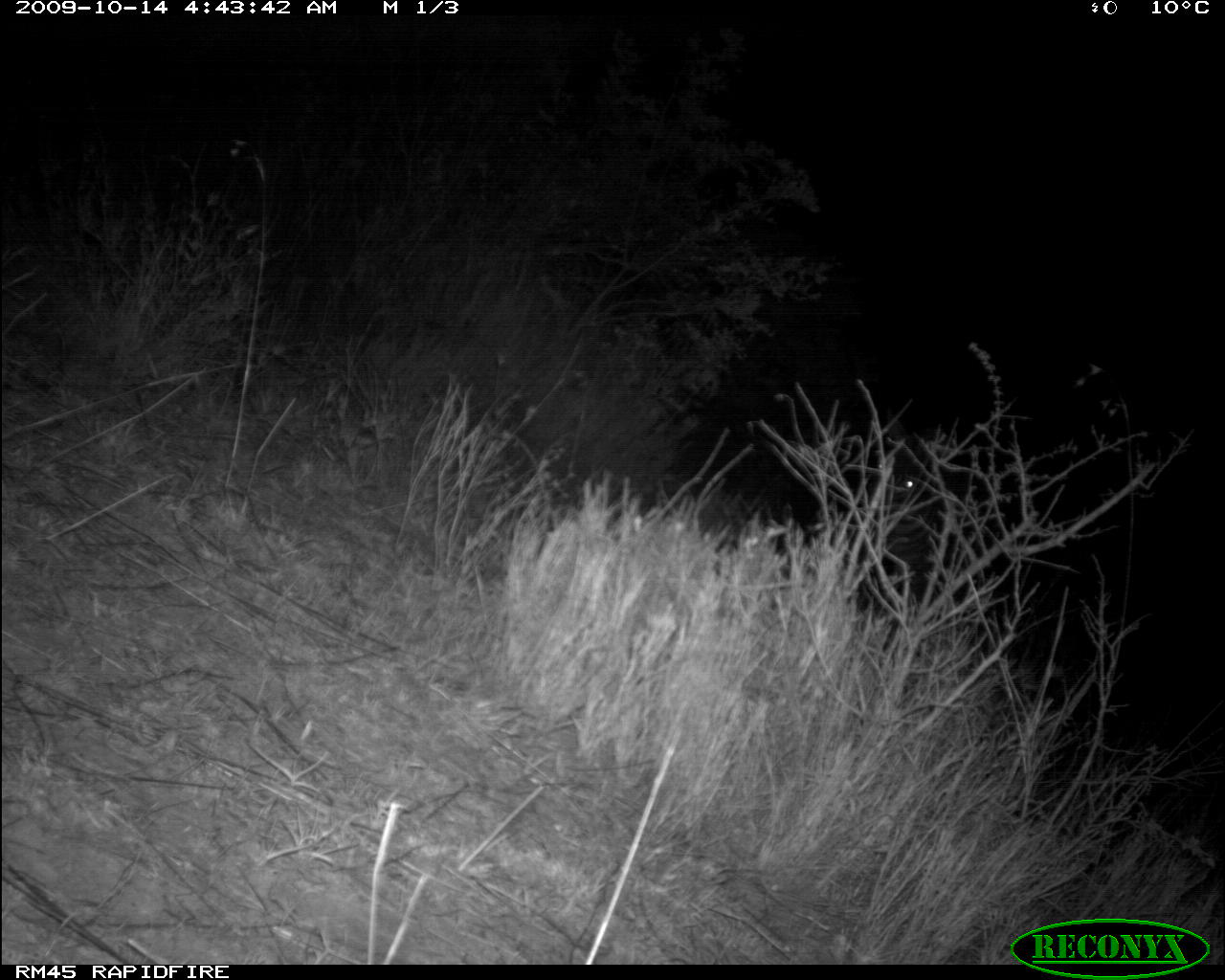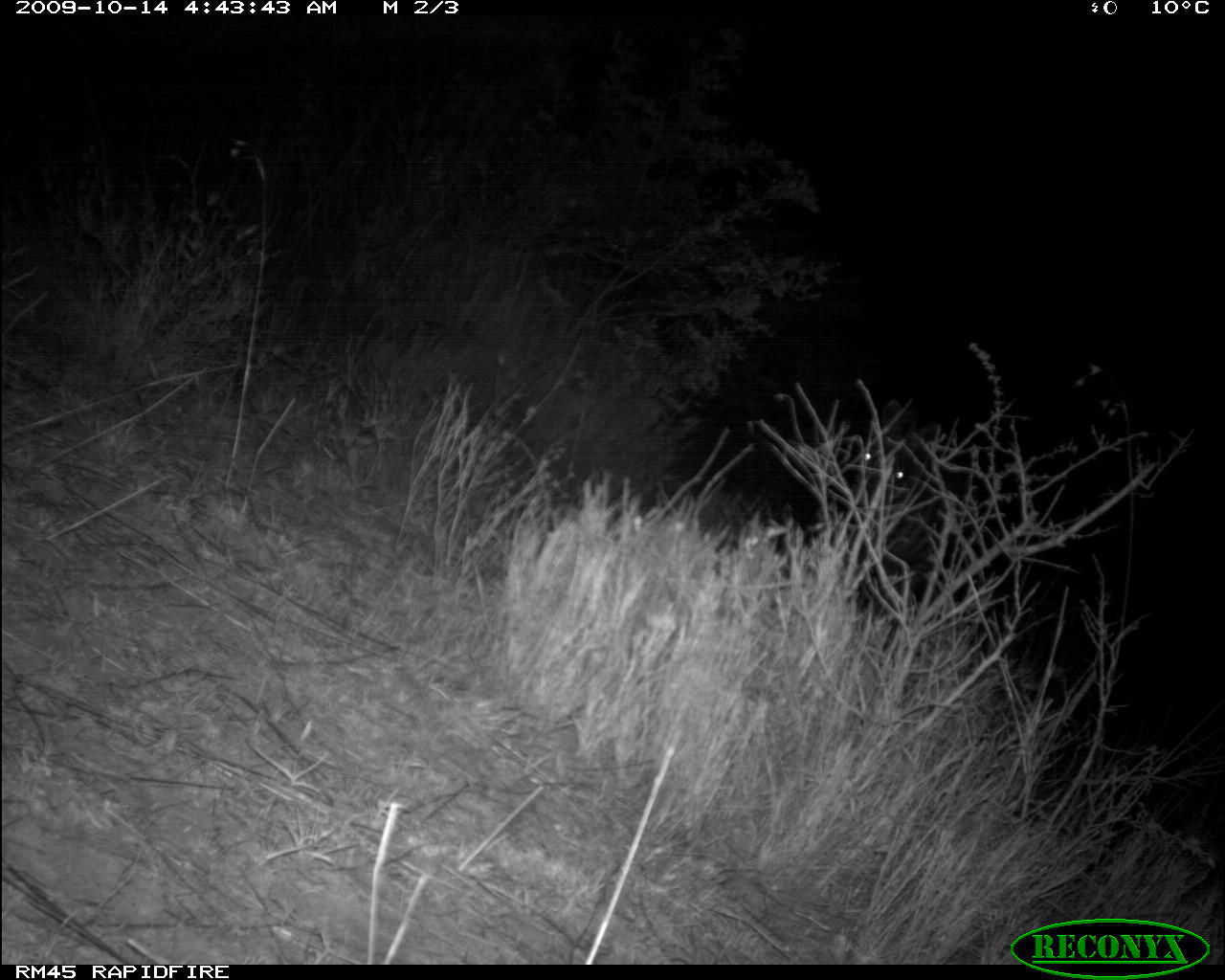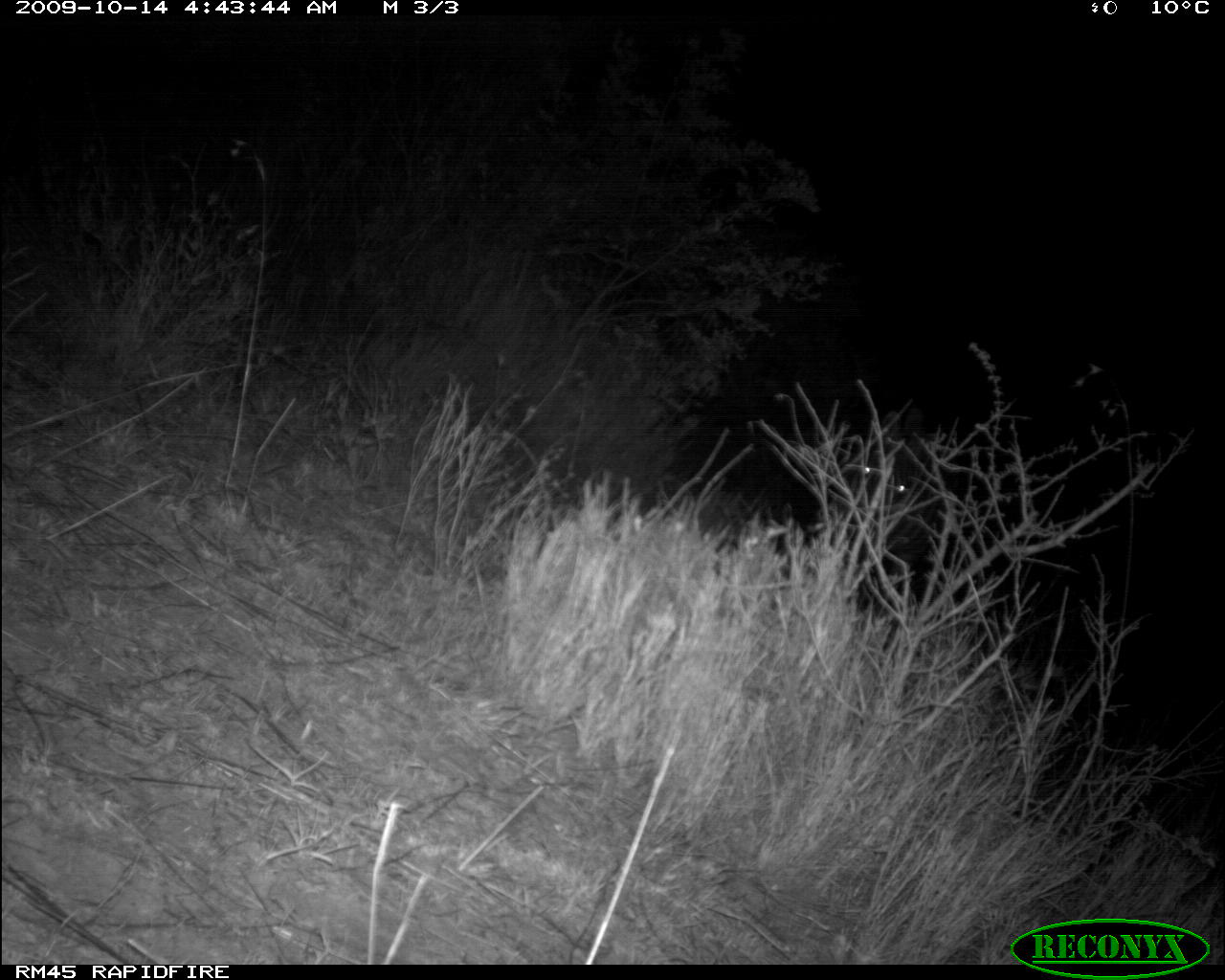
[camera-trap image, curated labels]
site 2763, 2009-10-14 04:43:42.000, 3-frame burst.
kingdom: Animalia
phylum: Chordata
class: Mammalia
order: Perissodactyla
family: Equidae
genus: Equus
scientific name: Equus quagga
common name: plains zebra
Equus quagga (plains zebra), count 1.